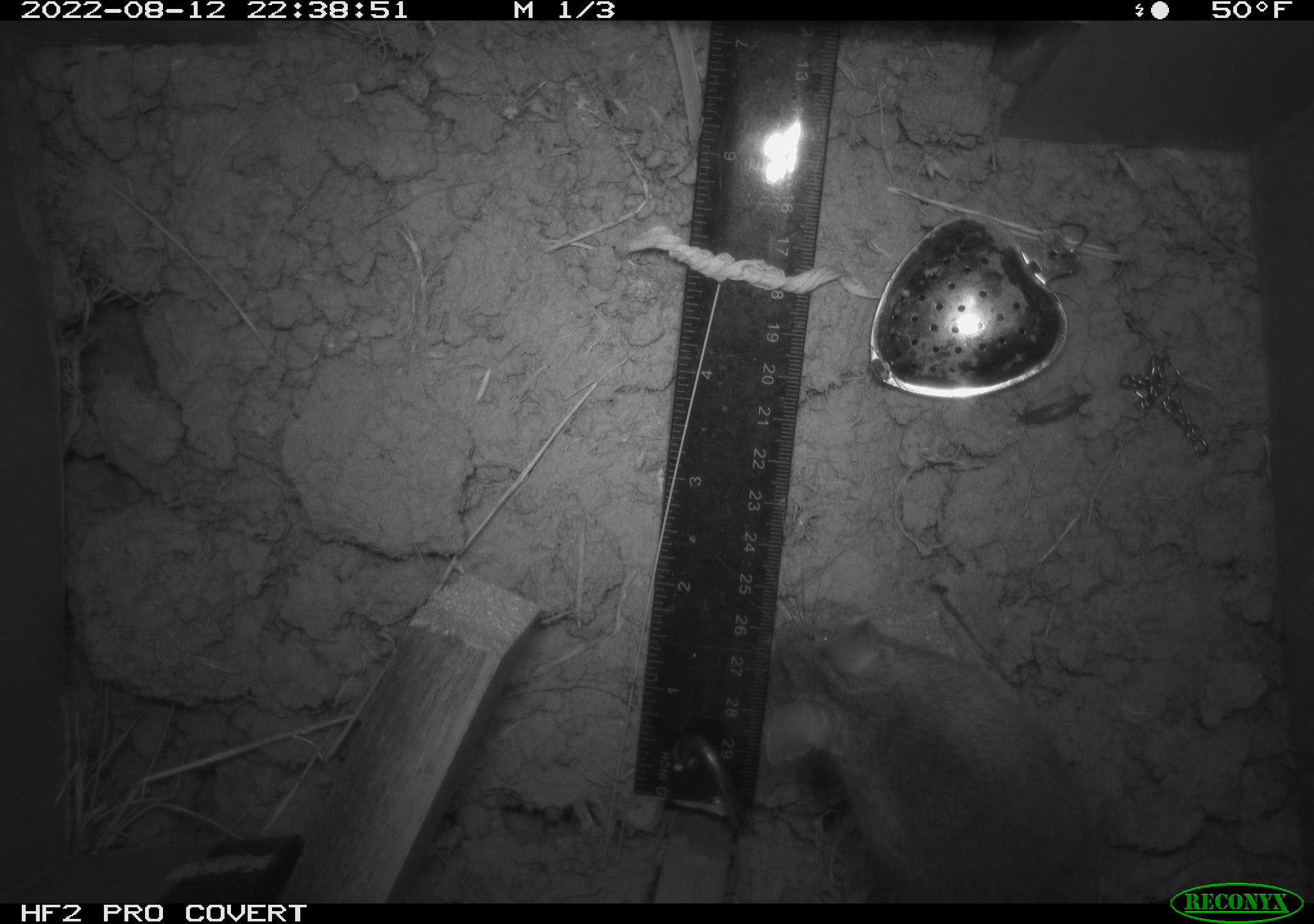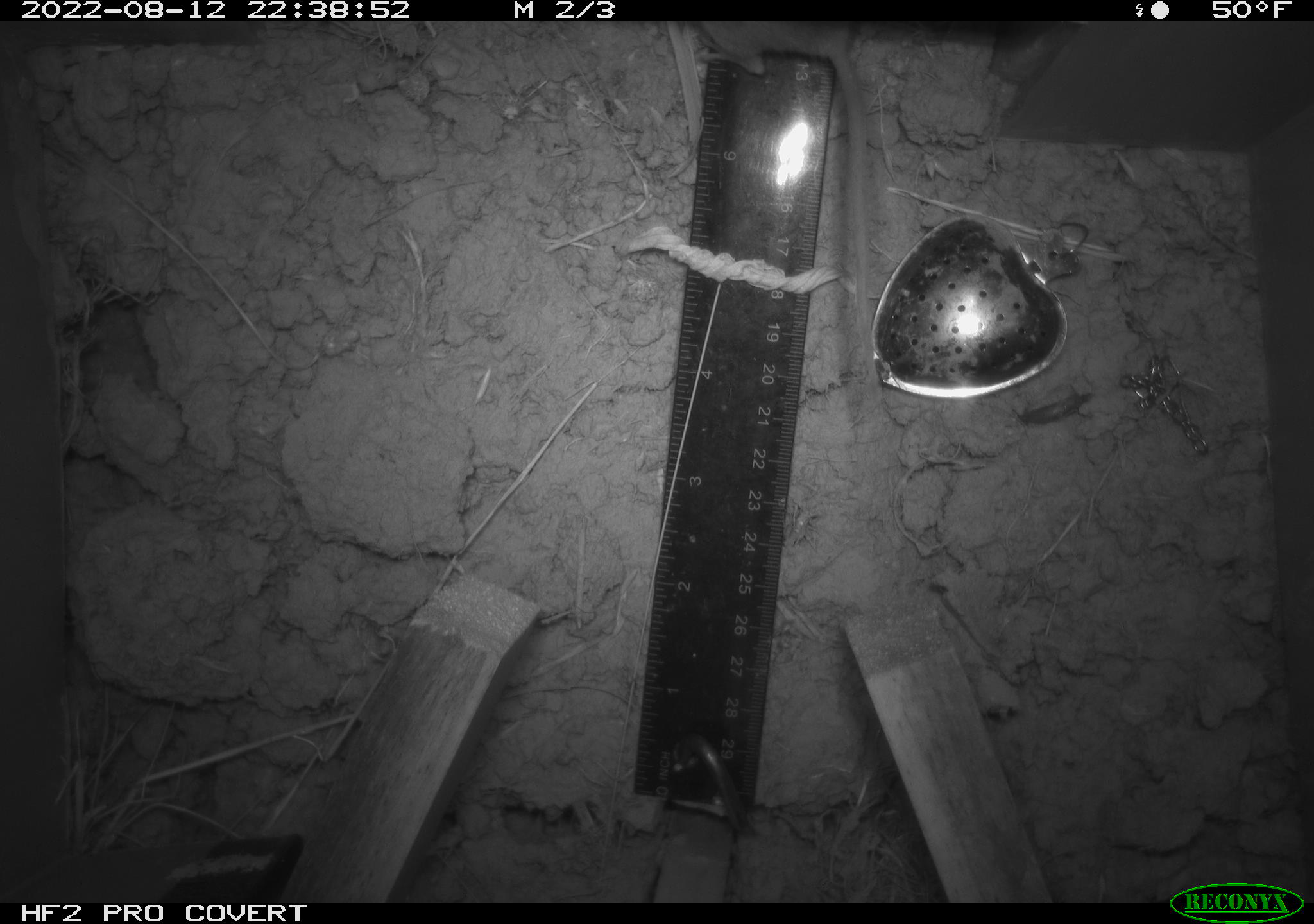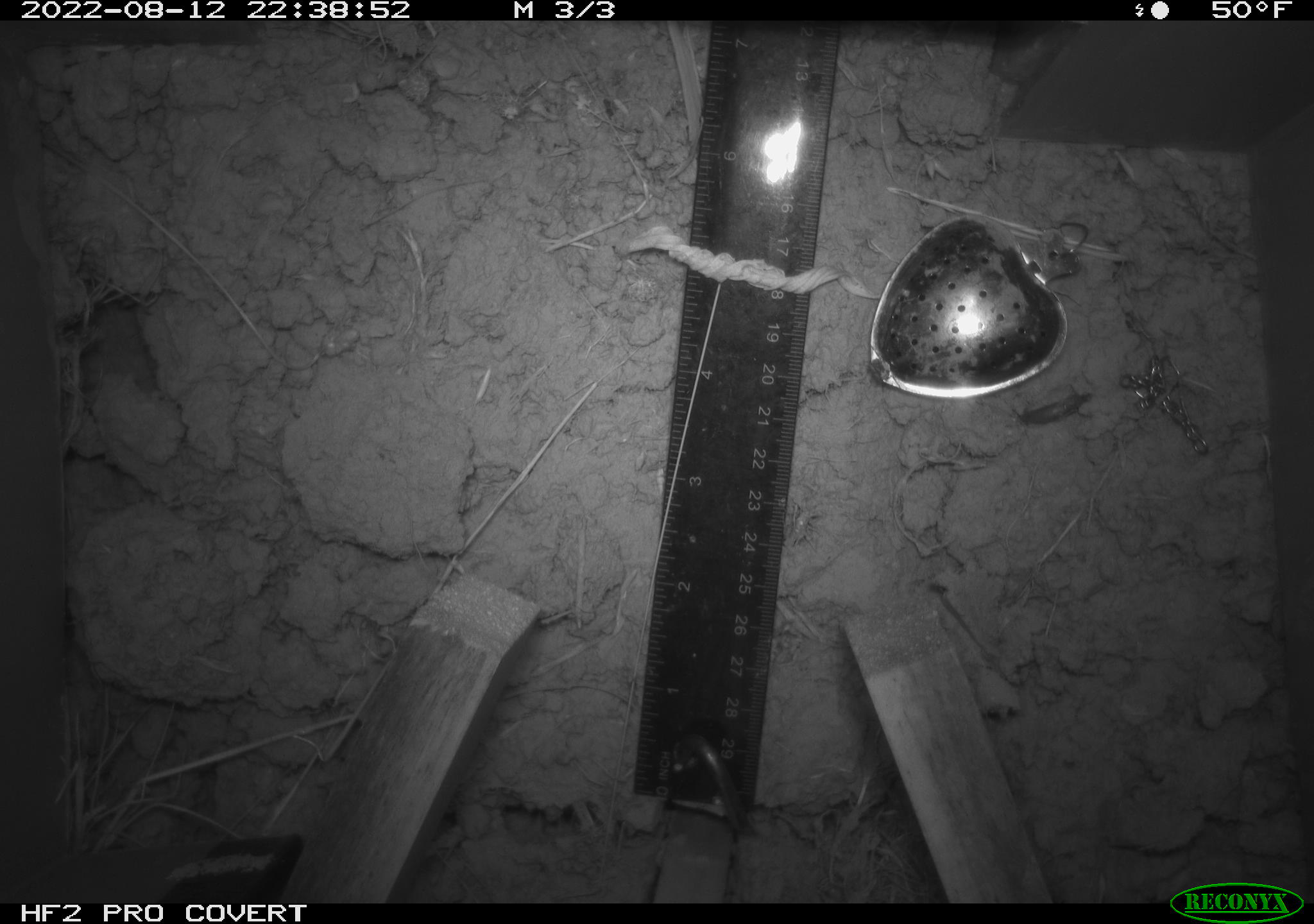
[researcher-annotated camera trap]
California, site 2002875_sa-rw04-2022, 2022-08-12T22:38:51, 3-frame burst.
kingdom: Animalia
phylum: Chordata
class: Mammalia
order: Rodentia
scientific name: Rodentia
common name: mouse species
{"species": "mouse species (Rodentia)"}